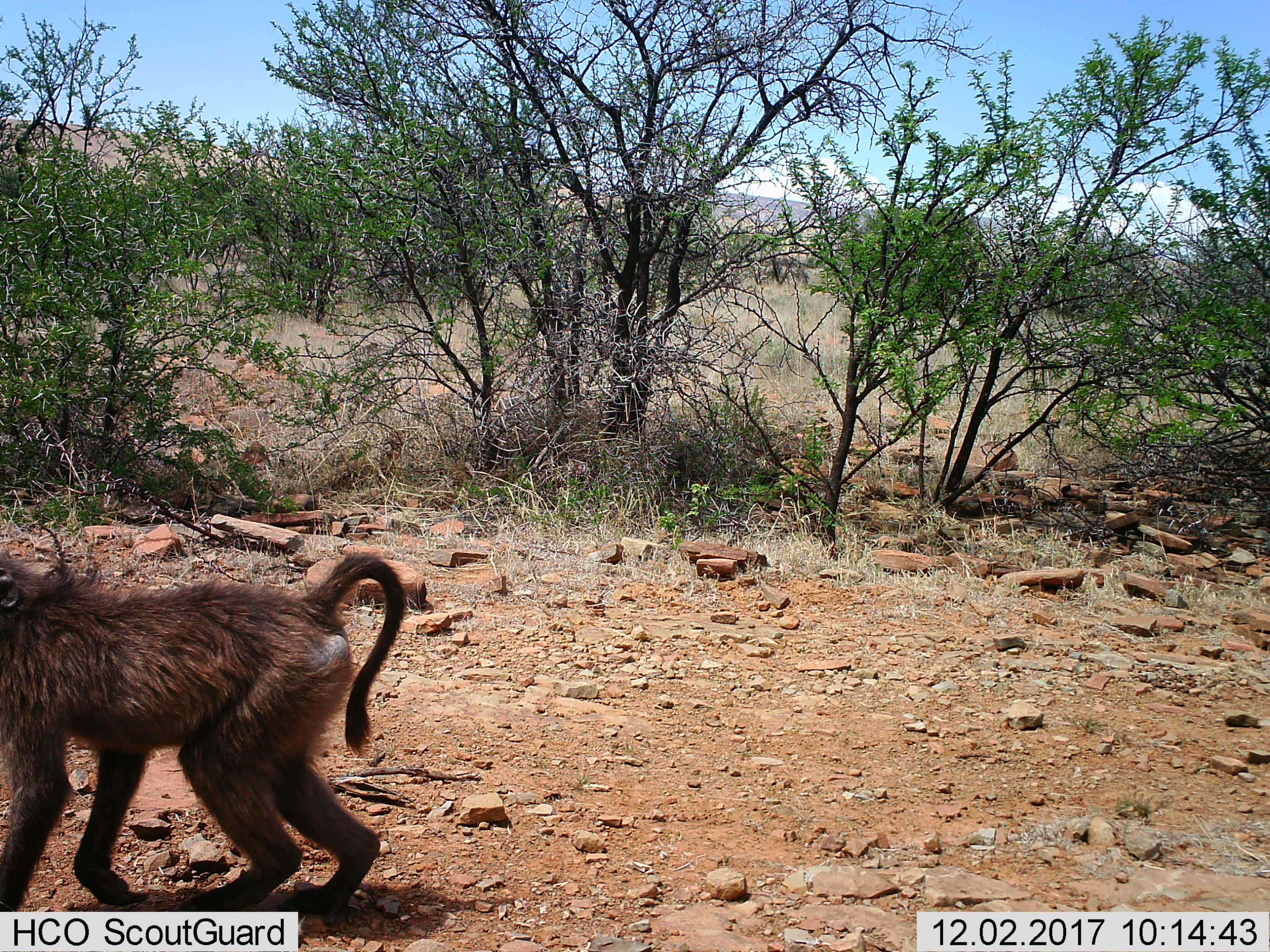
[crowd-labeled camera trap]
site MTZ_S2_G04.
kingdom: Animalia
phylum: Chordata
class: Mammalia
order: Primates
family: Cercopithecidae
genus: Papio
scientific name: Papio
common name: baboon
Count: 1.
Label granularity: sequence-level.